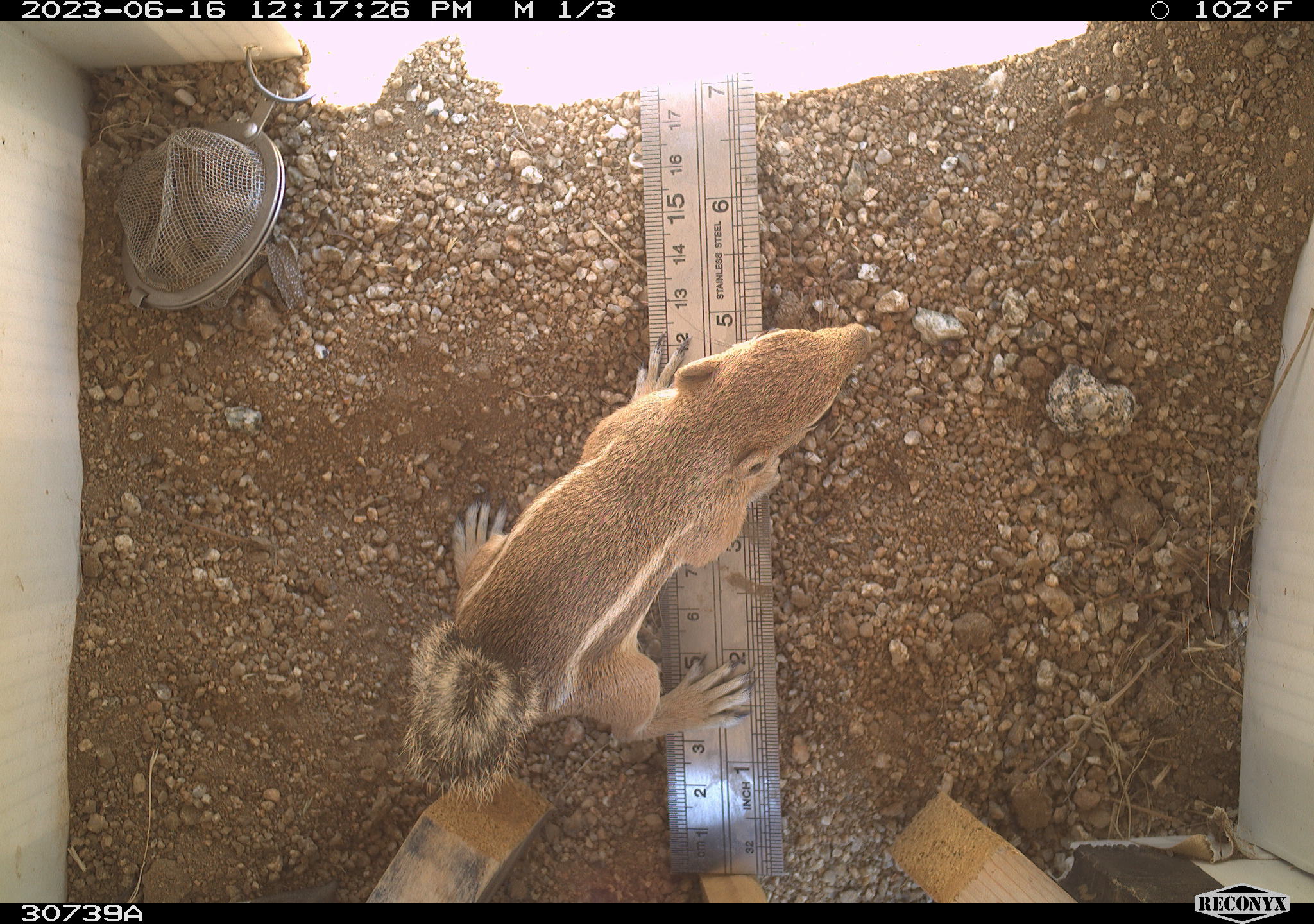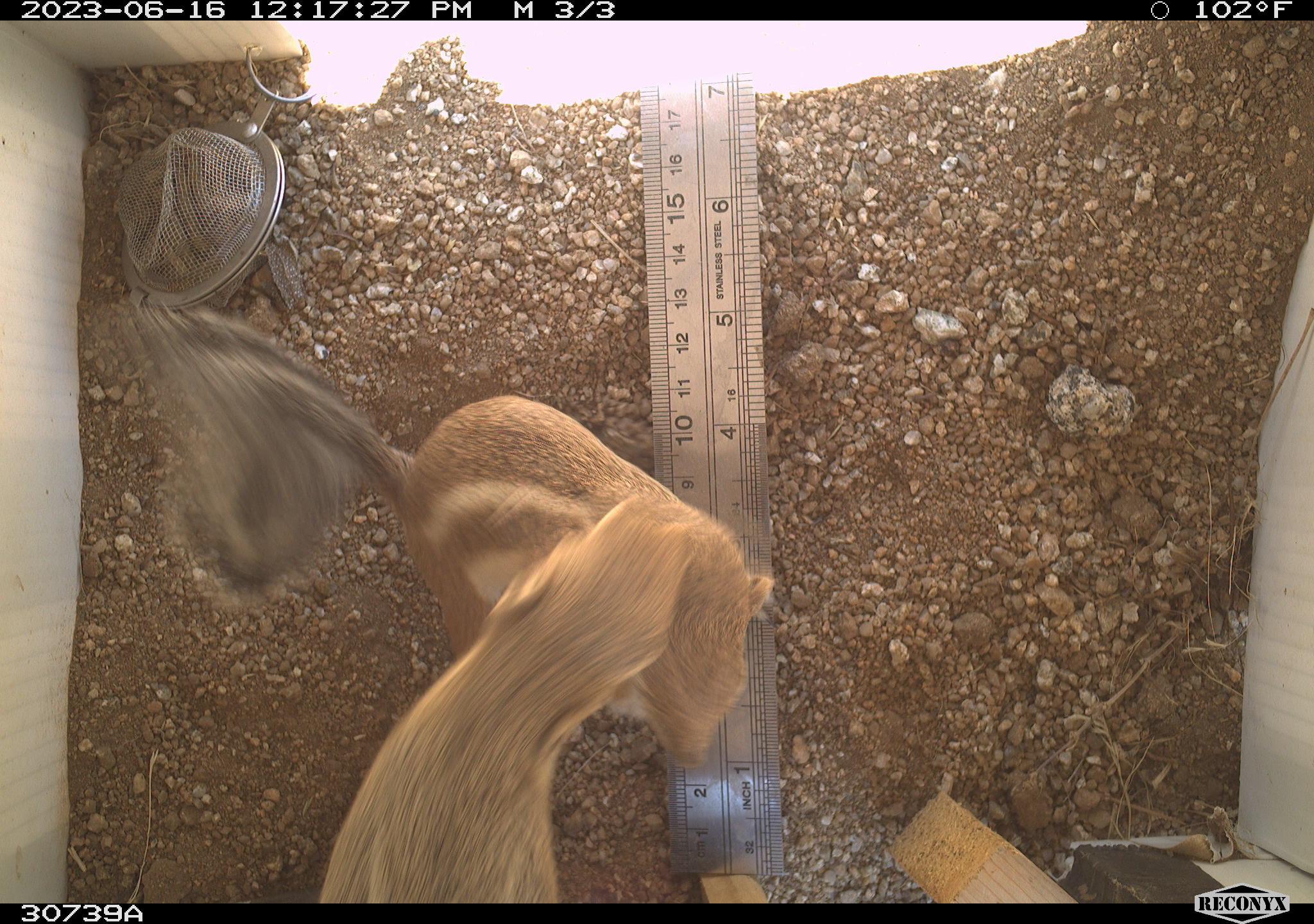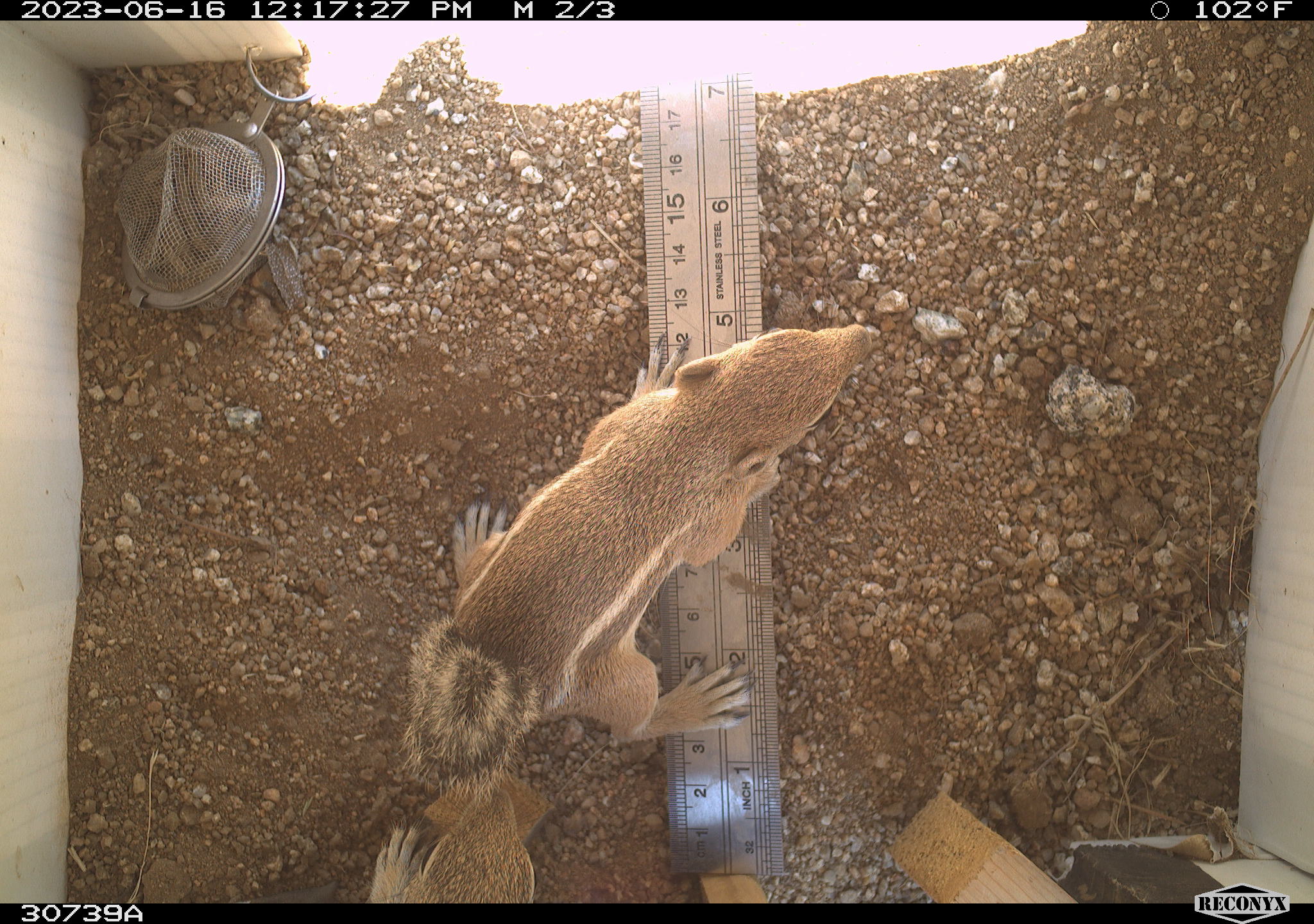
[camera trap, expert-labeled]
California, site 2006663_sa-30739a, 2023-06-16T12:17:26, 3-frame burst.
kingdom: Animalia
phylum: Chordata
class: Mammalia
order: Rodentia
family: Sciuridae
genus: Ammospermophilus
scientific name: Ammospermophilus leucurus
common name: white-tailed antelope squirrel